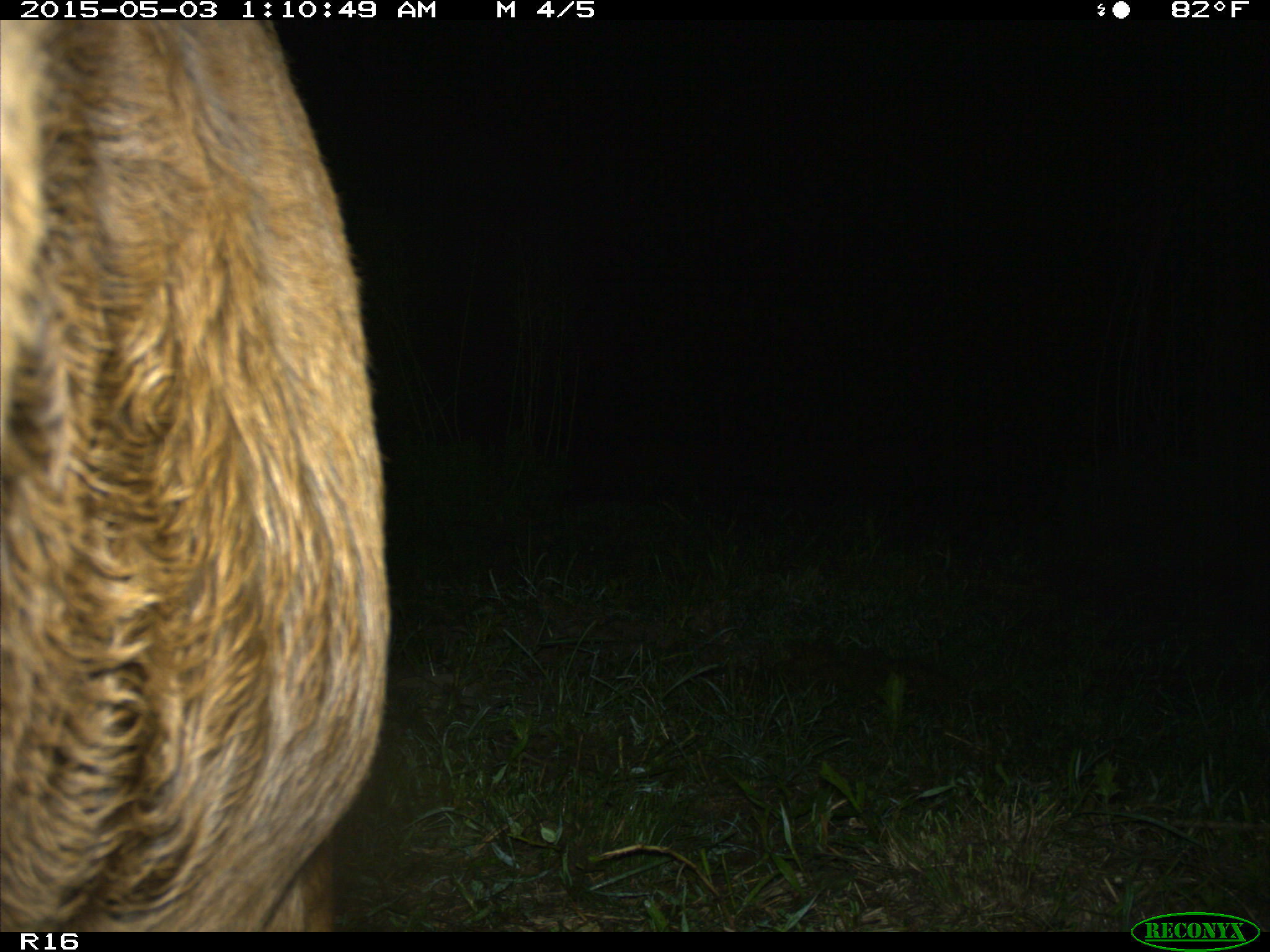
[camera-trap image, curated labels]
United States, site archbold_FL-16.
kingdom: Animalia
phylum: Chordata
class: Mammalia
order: Artiodactyla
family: Bovidae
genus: Bos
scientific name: Bos taurus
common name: domestic cow